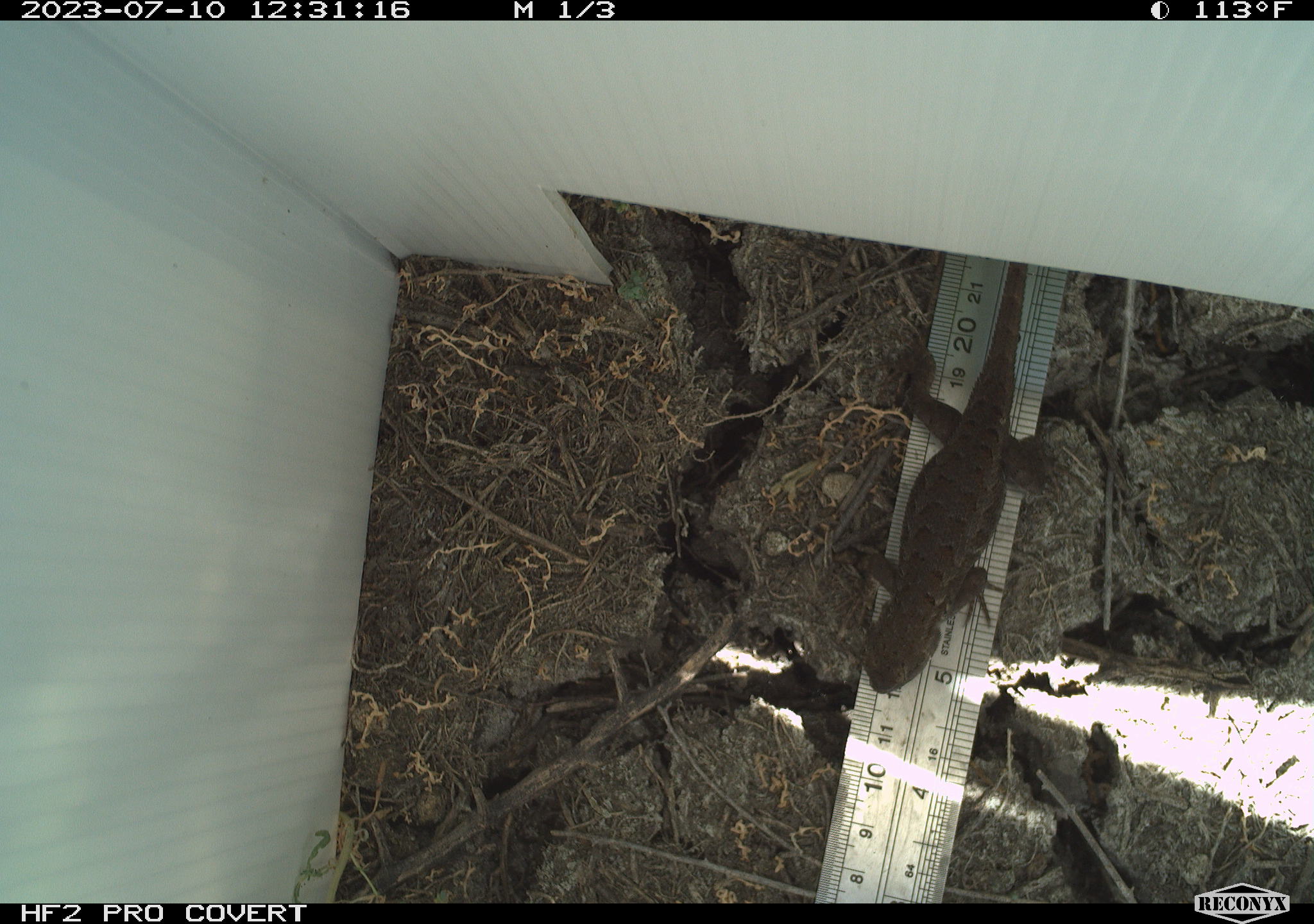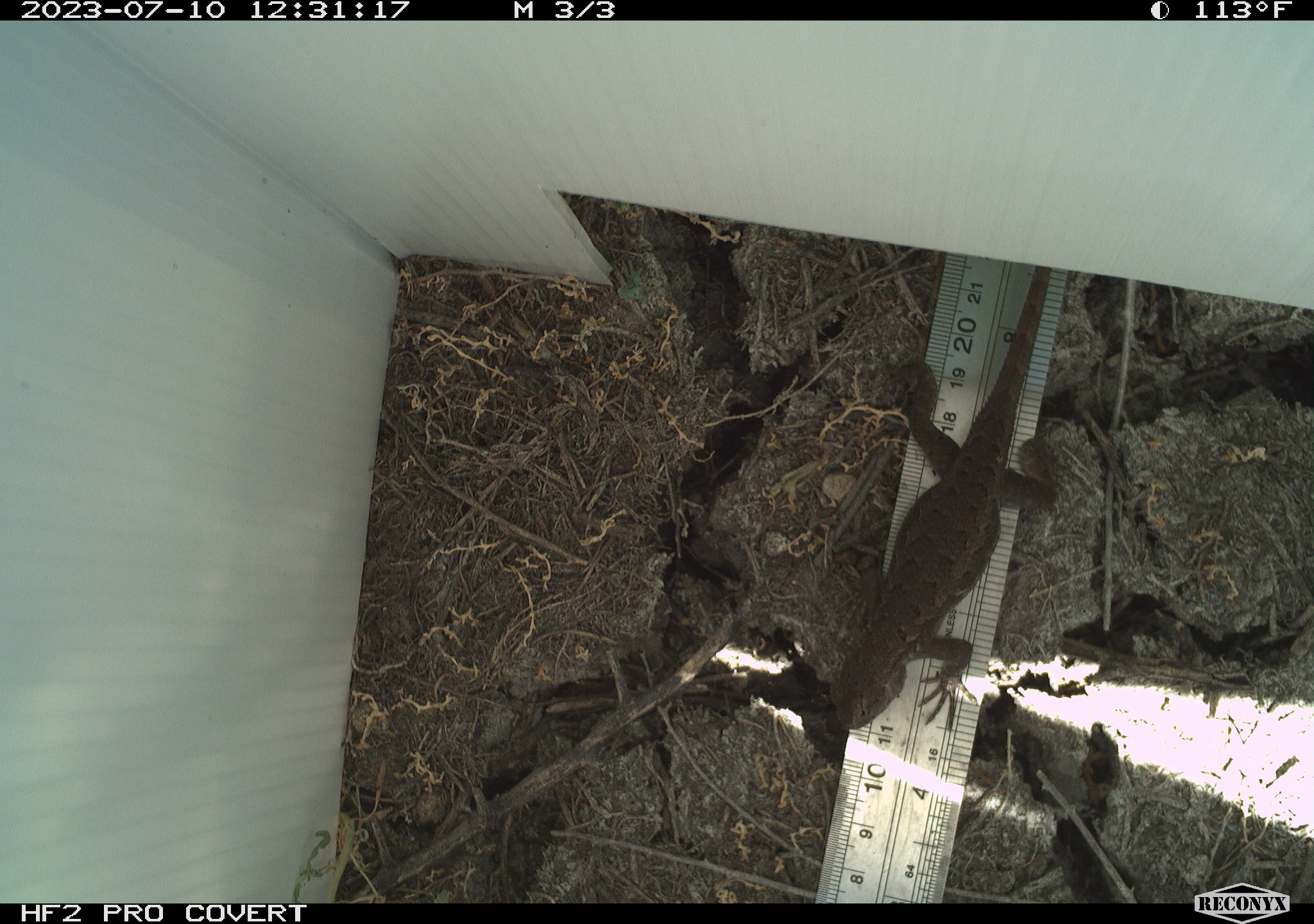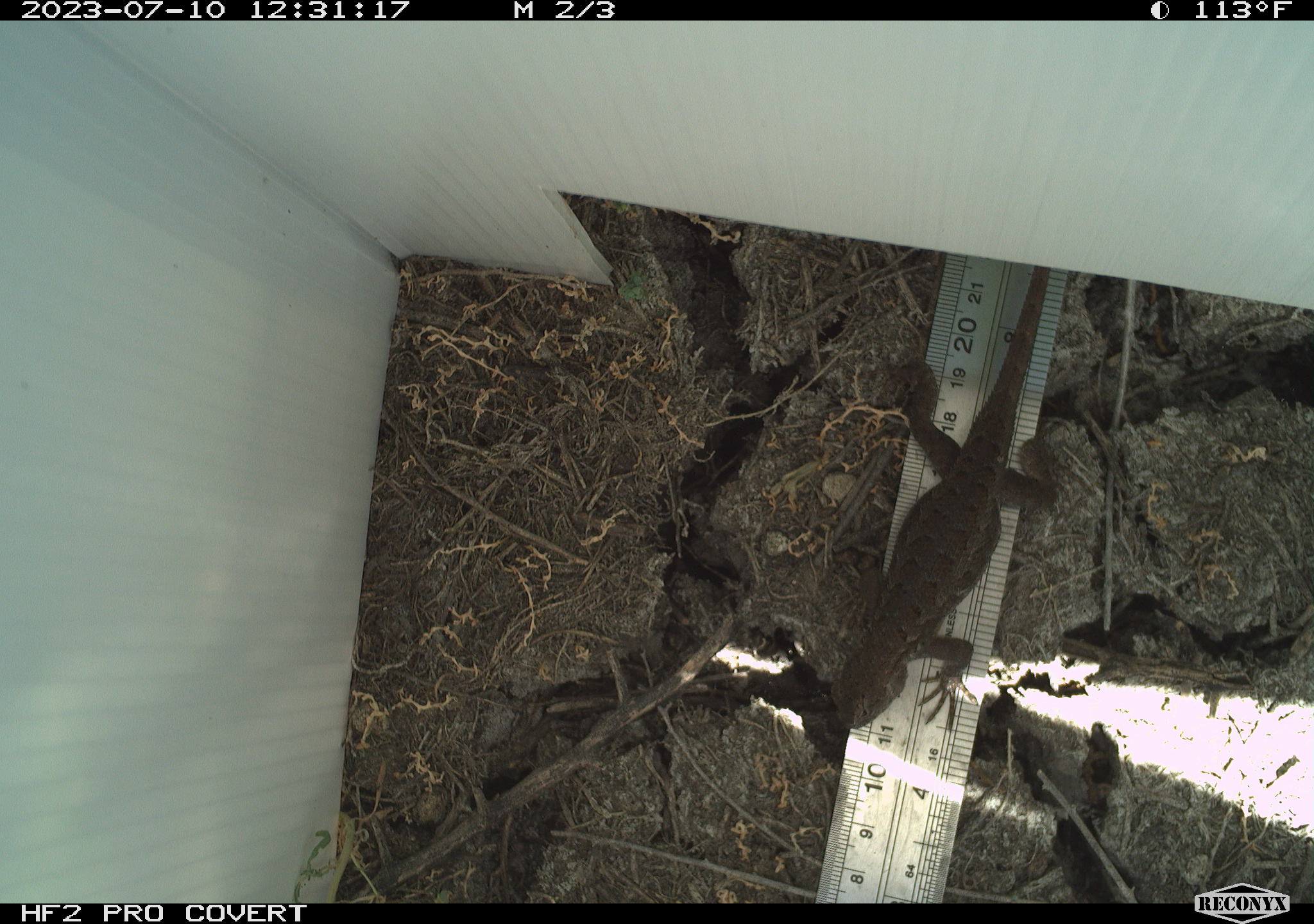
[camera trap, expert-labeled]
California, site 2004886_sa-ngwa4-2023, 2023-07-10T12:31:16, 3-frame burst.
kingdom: Animalia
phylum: Chordata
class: Reptilia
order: Squamata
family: Phrynosomatidae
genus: Sceloporus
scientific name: Sceloporus occidentalis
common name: western fence lizard